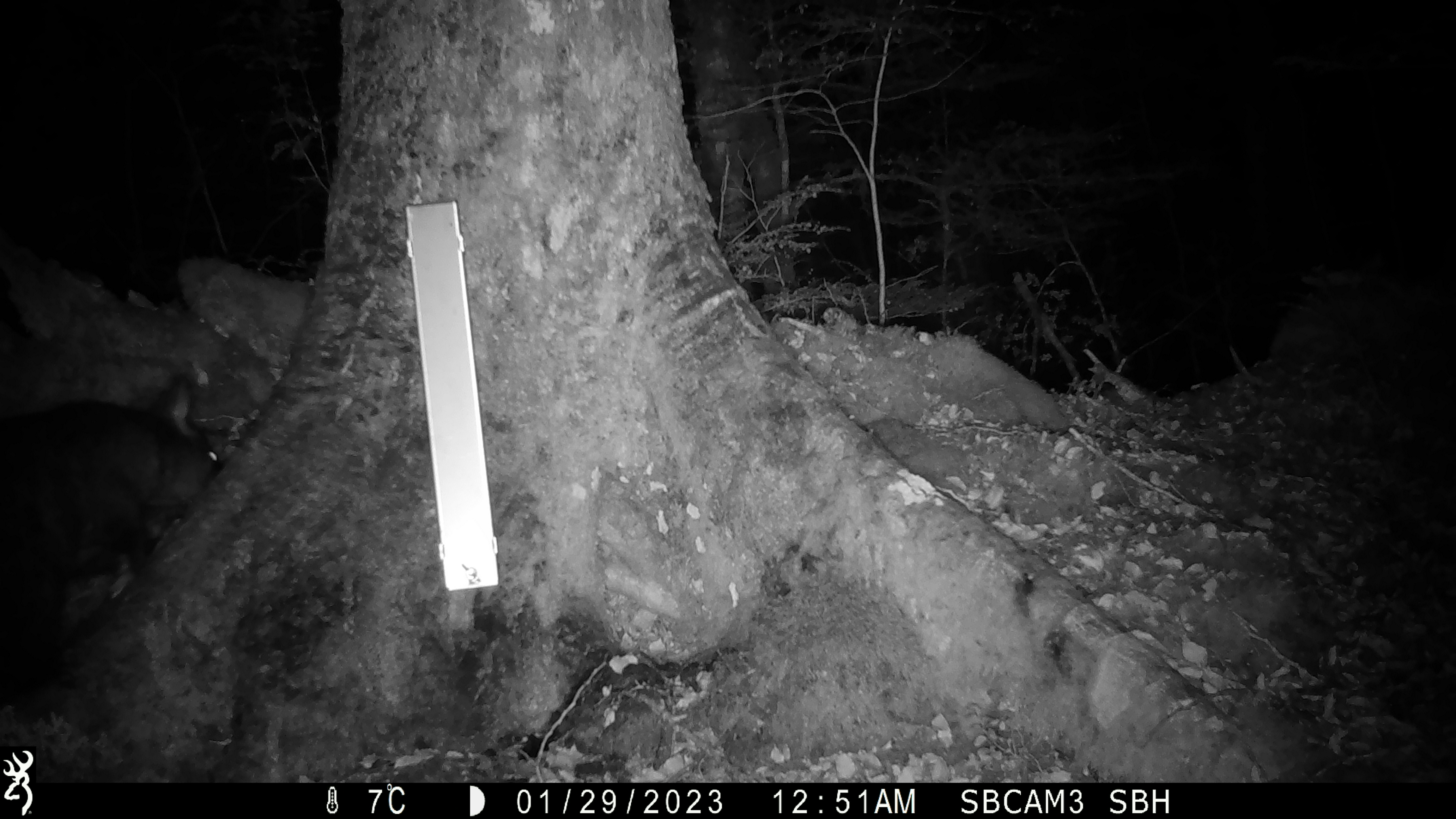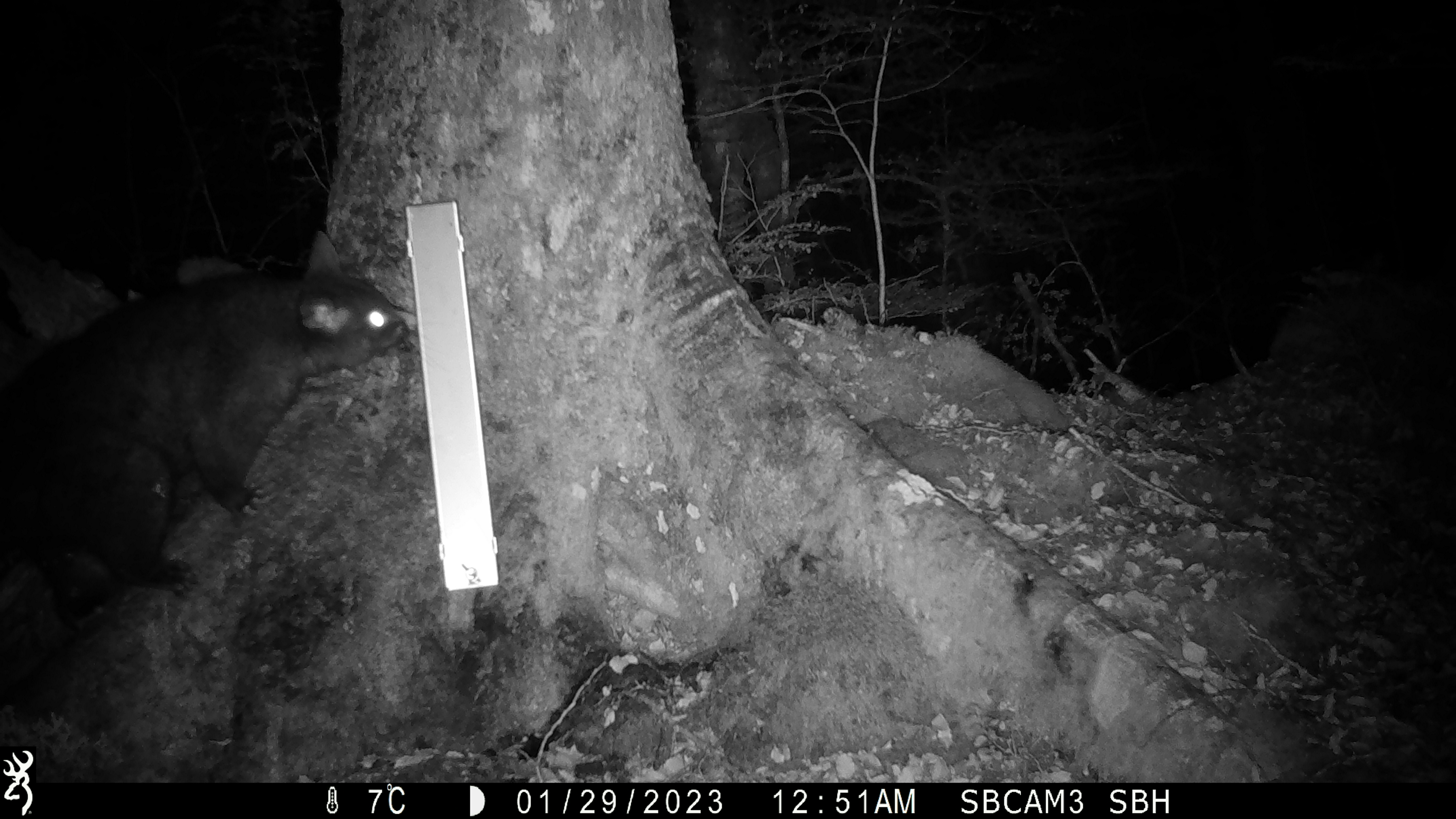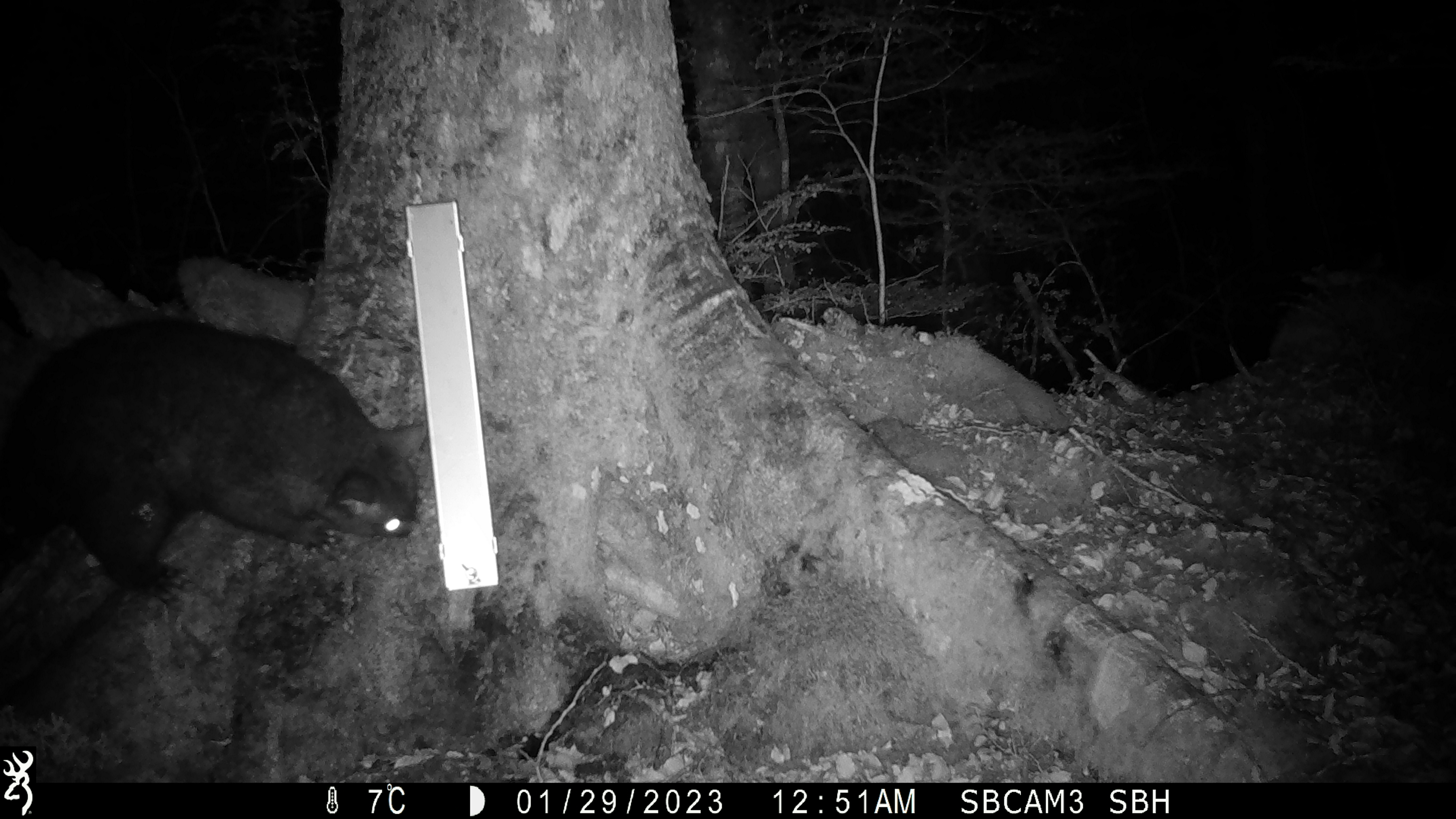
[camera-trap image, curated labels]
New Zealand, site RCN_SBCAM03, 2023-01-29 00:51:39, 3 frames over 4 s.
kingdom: Animalia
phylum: Chordata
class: Mammalia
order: Diprotodontia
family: Phalangeridae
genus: Trichosurus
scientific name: Trichosurus vulpecula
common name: common brushtail possum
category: possum